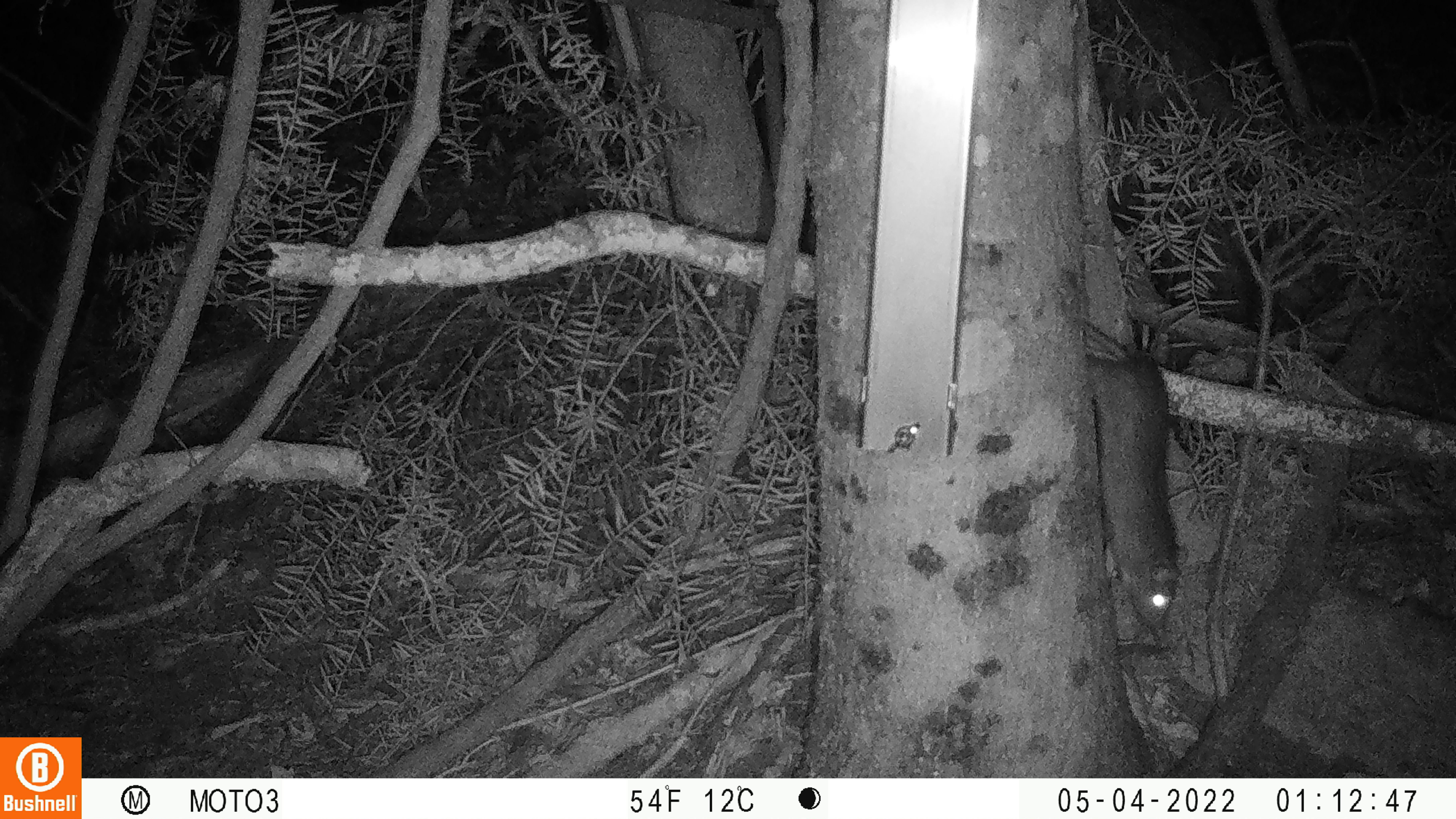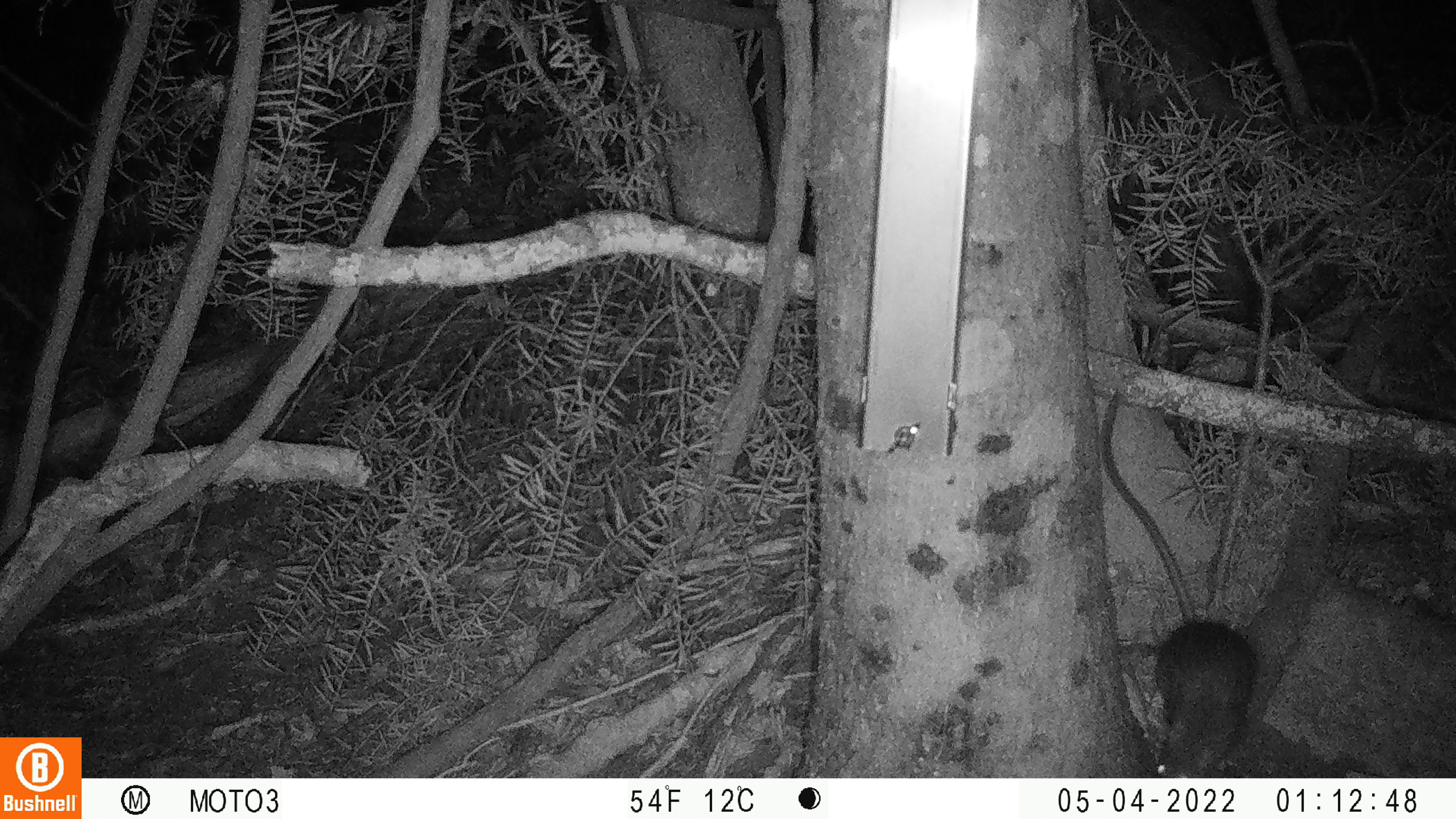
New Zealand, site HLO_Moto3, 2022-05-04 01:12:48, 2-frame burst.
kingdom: Animalia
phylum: Chordata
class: Mammalia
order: Rodentia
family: Muridae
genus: Rattus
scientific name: Rattus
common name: rat